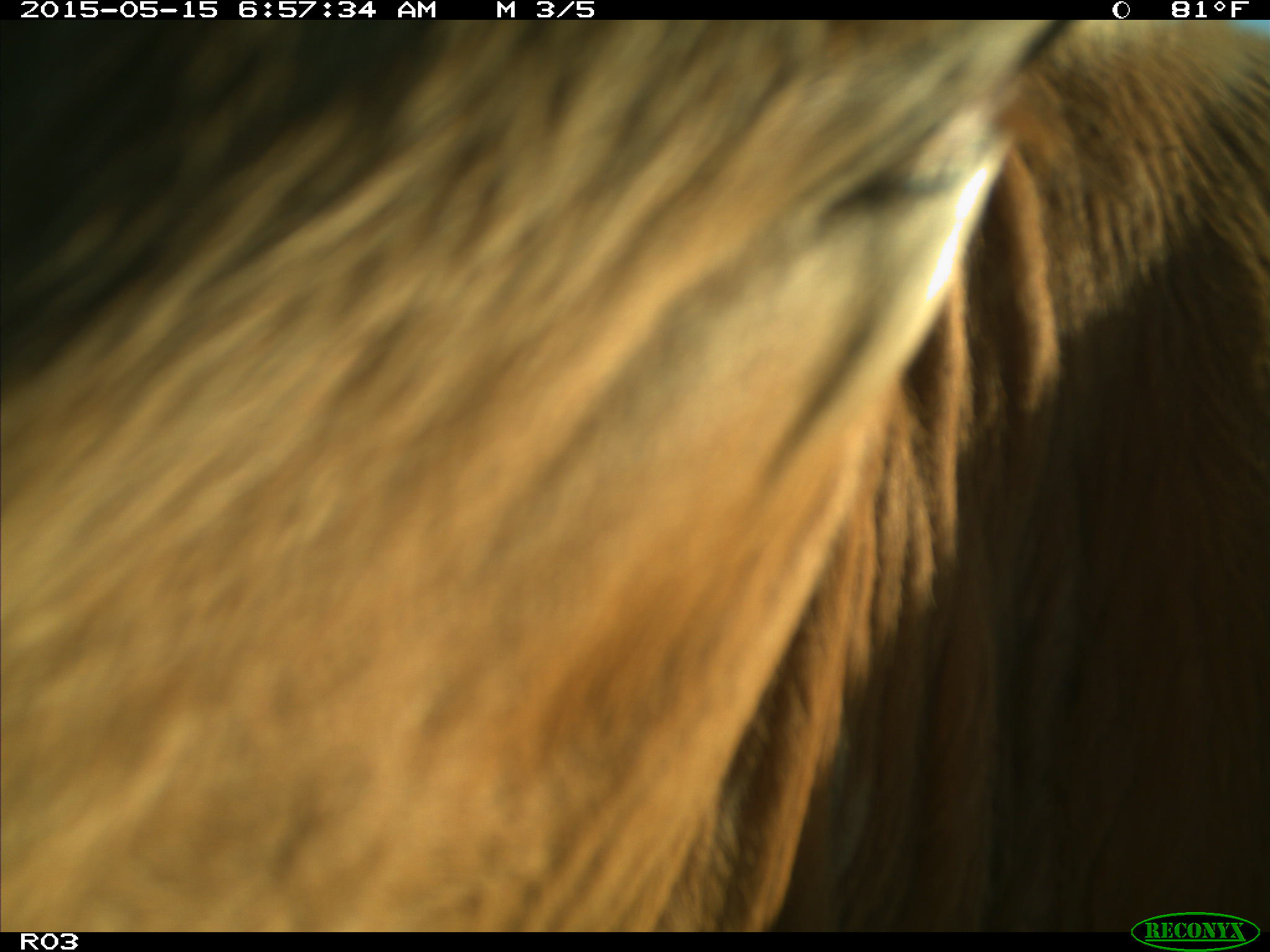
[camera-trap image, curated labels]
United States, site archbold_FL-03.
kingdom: Animalia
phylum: Chordata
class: Mammalia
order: Artiodactyla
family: Bovidae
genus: Bos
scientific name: Bos taurus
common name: domestic cow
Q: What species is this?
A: Bos taurus (domestic cow).